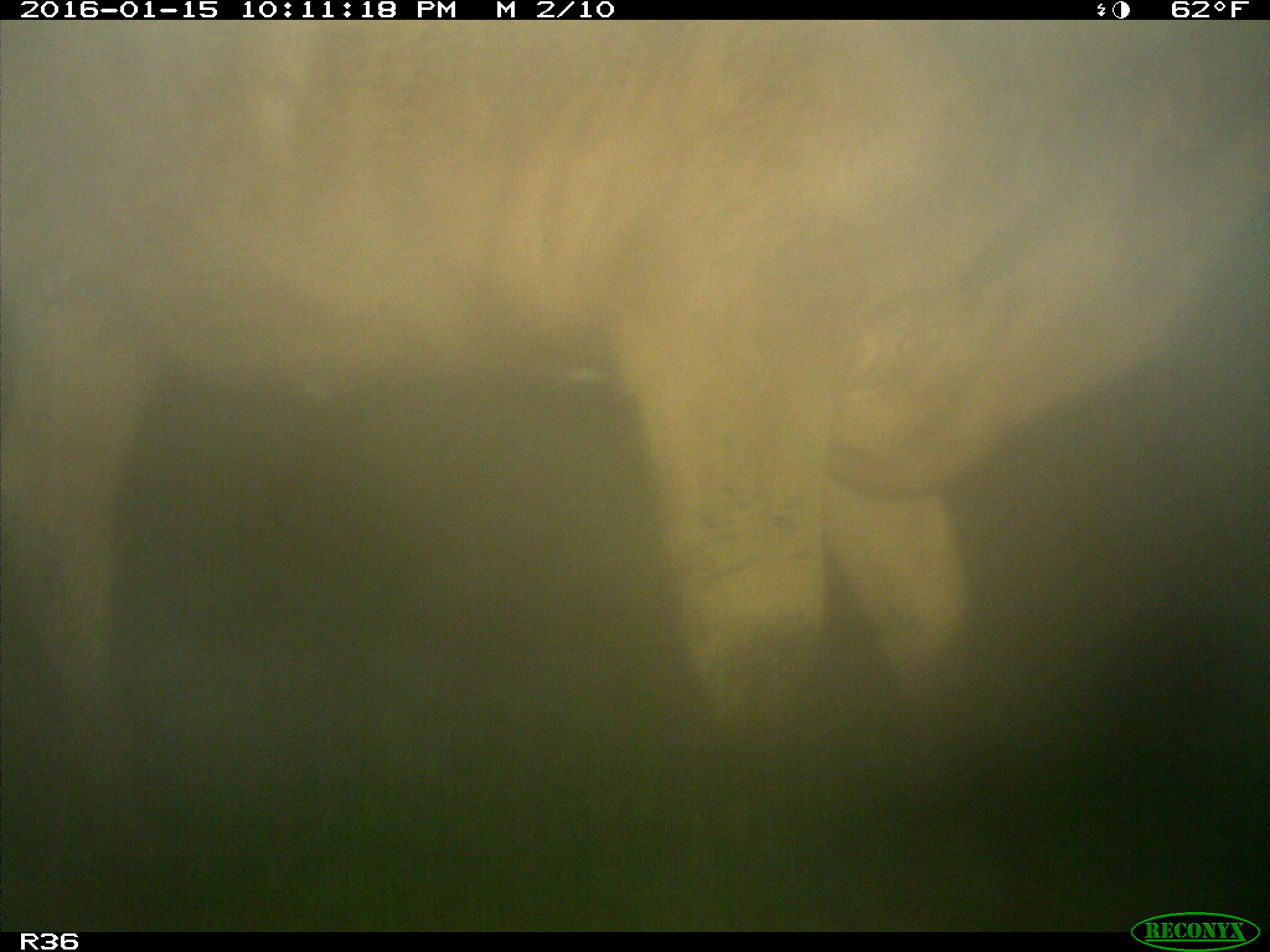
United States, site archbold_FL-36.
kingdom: Animalia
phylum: Chordata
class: Mammalia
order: Artiodactyla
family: Bovidae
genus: Bos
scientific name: Bos taurus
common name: domestic cow